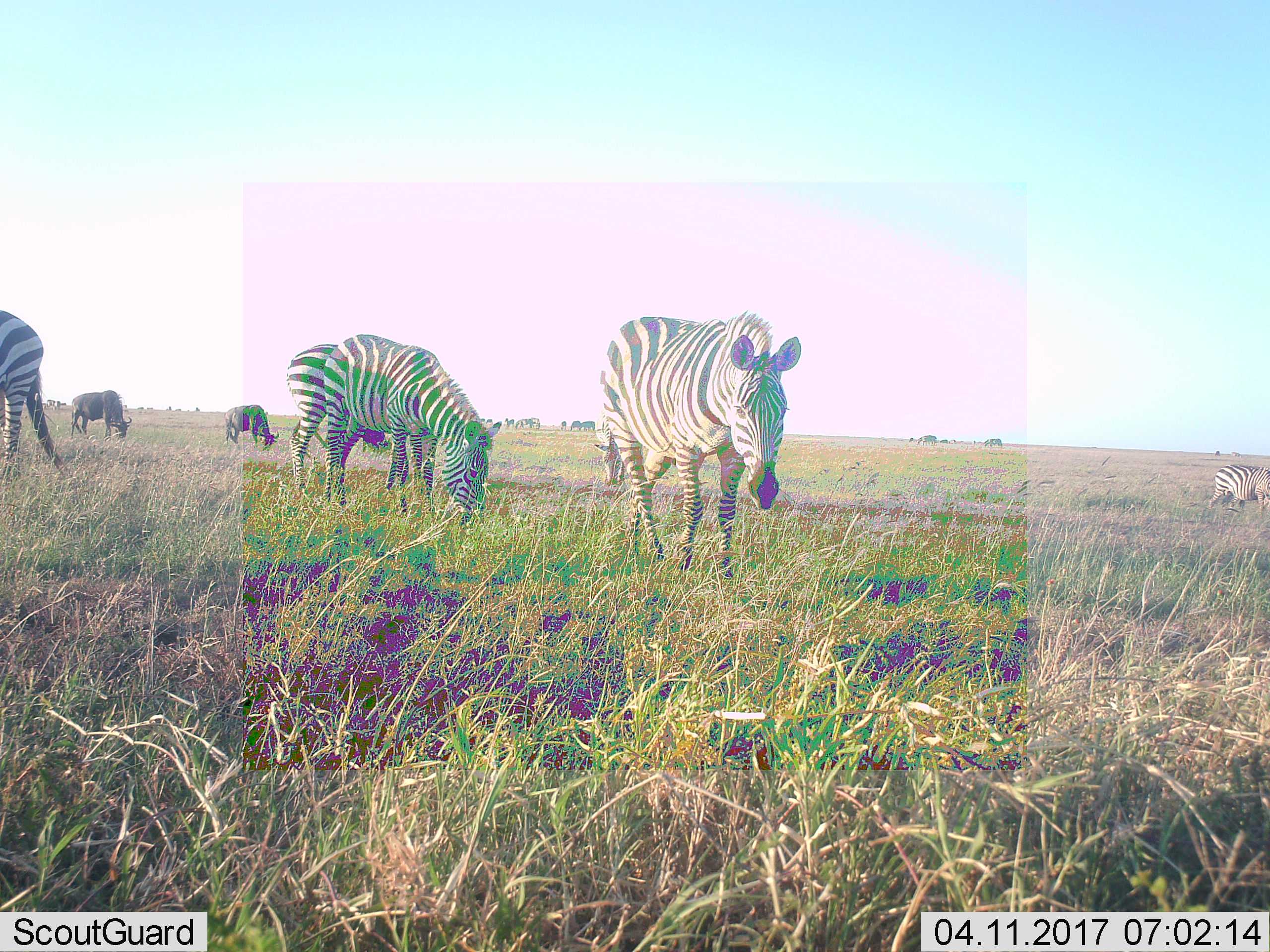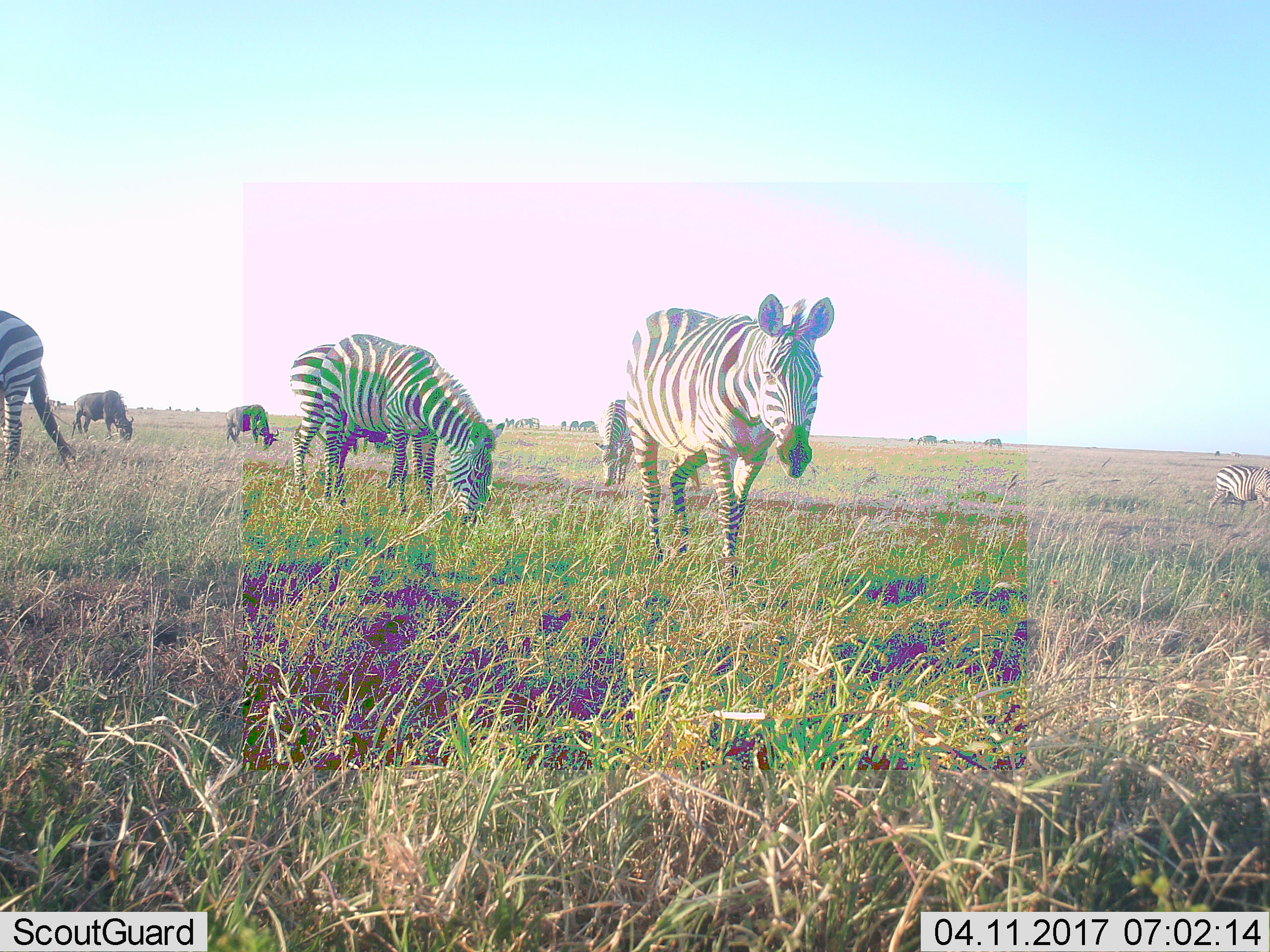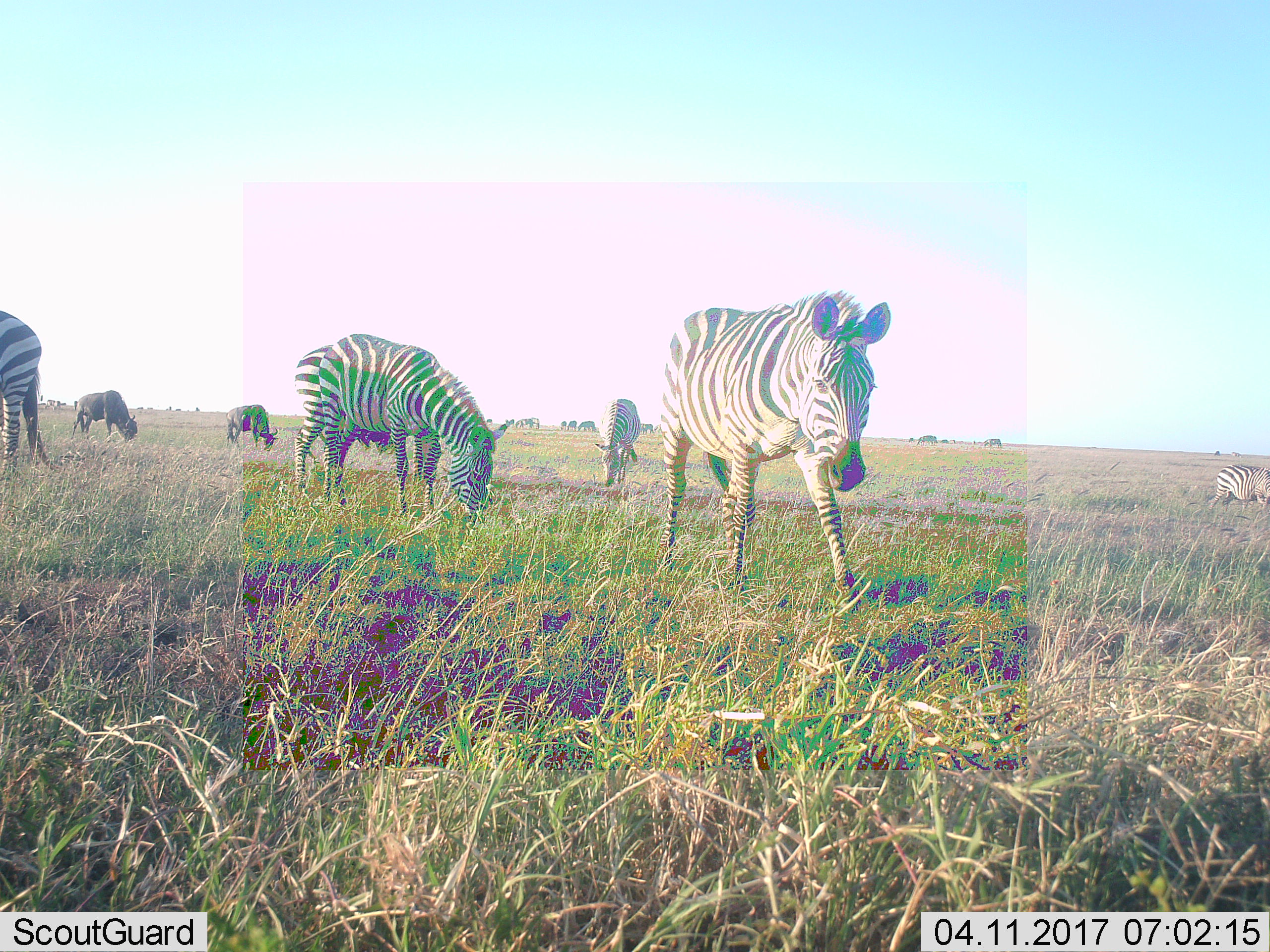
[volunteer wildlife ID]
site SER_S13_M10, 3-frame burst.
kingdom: Animalia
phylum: Chordata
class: Mammalia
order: Artiodactyla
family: Bovidae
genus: Connochaetes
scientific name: Connochaetes taurinus taurinus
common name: blue wildebeest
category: wildebeestblue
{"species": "wildebeestblue (blue wildebeest) (Connochaetes taurinus taurinus)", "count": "2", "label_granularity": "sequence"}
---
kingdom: Animalia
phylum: Chordata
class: Mammalia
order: Perissodactyla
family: Equidae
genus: Equus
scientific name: Equus quagga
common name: plains zebra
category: zebraplains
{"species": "zebraplains (plains zebra) (Equus quagga)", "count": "6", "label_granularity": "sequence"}